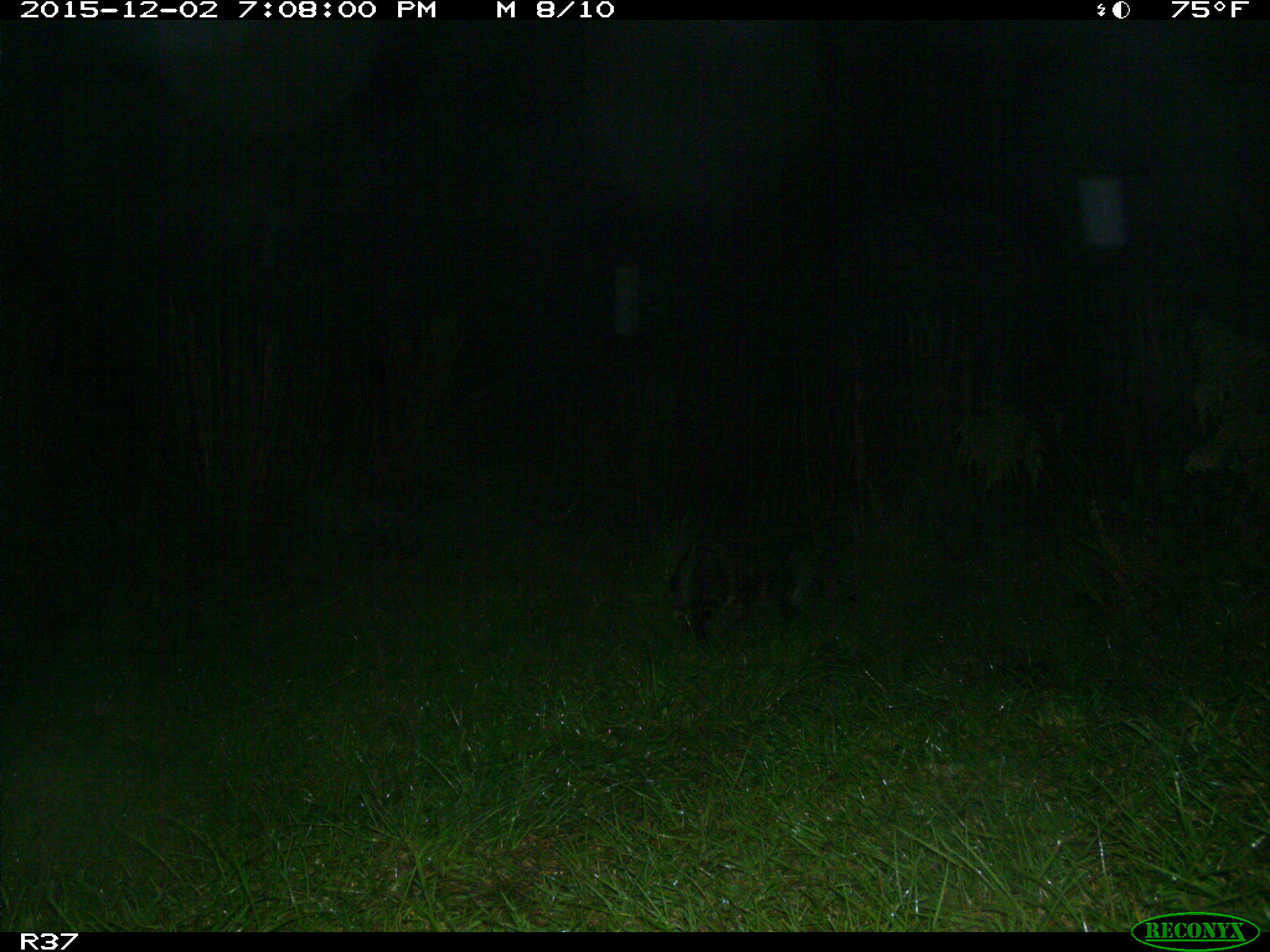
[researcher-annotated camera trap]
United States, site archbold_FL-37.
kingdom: Animalia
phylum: Chordata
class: Mammalia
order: Carnivora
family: Procyonidae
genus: Procyon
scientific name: Procyon lotor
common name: common raccoon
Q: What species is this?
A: Procyon lotor (common raccoon).